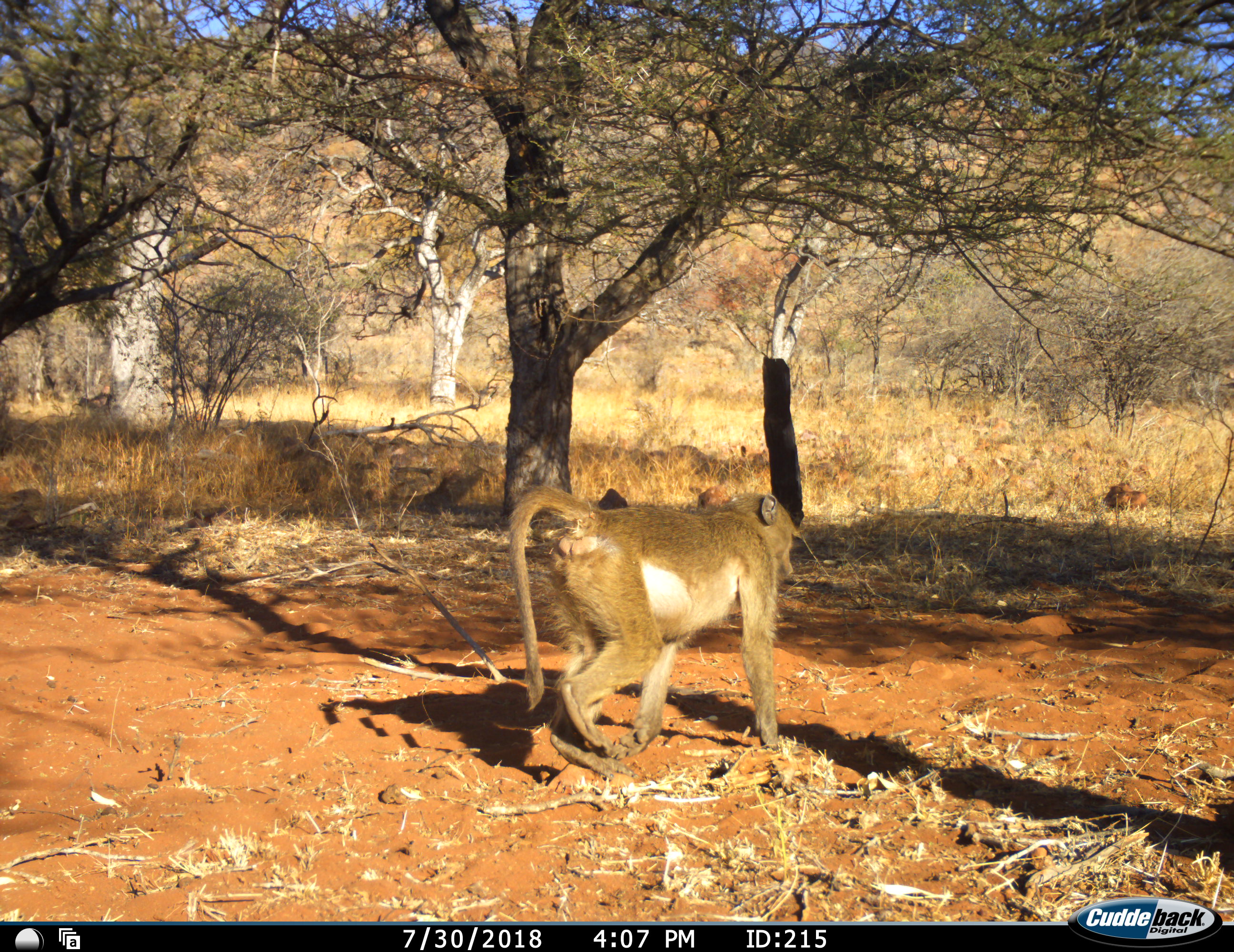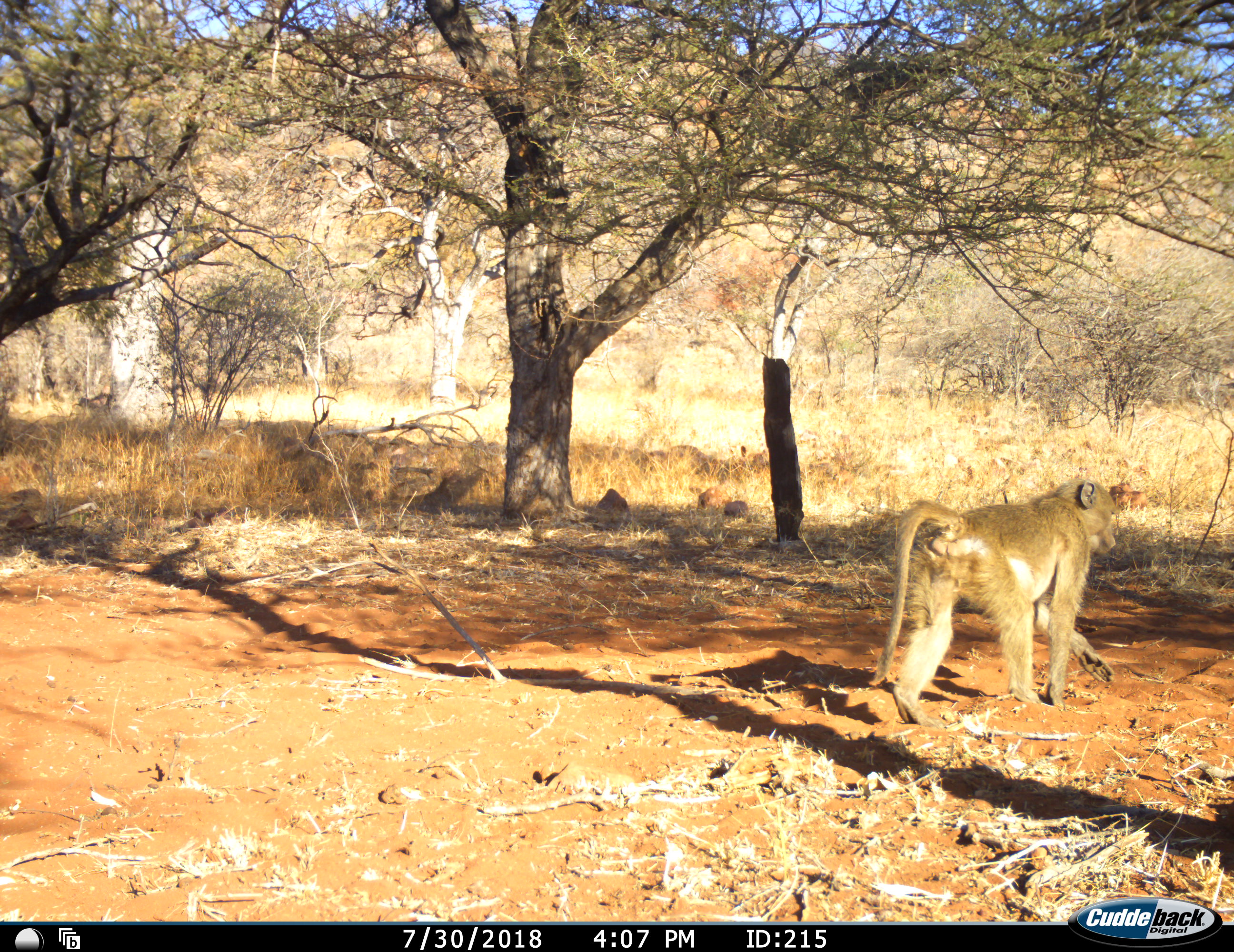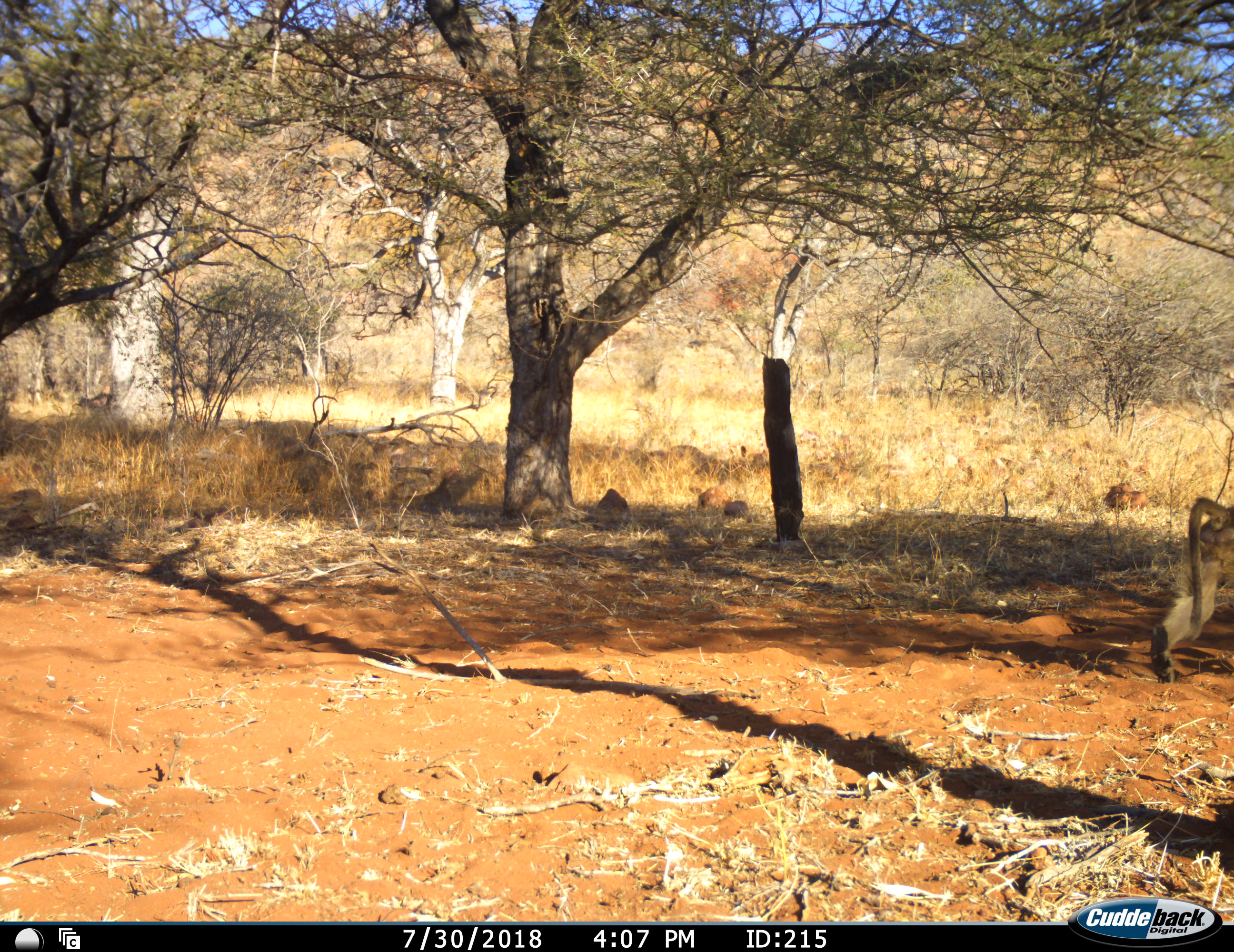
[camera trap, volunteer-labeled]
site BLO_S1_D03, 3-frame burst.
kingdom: Animalia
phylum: Chordata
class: Mammalia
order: Primates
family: Cercopithecidae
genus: Papio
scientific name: Papio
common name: baboon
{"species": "baboon (Papio)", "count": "1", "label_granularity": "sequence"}